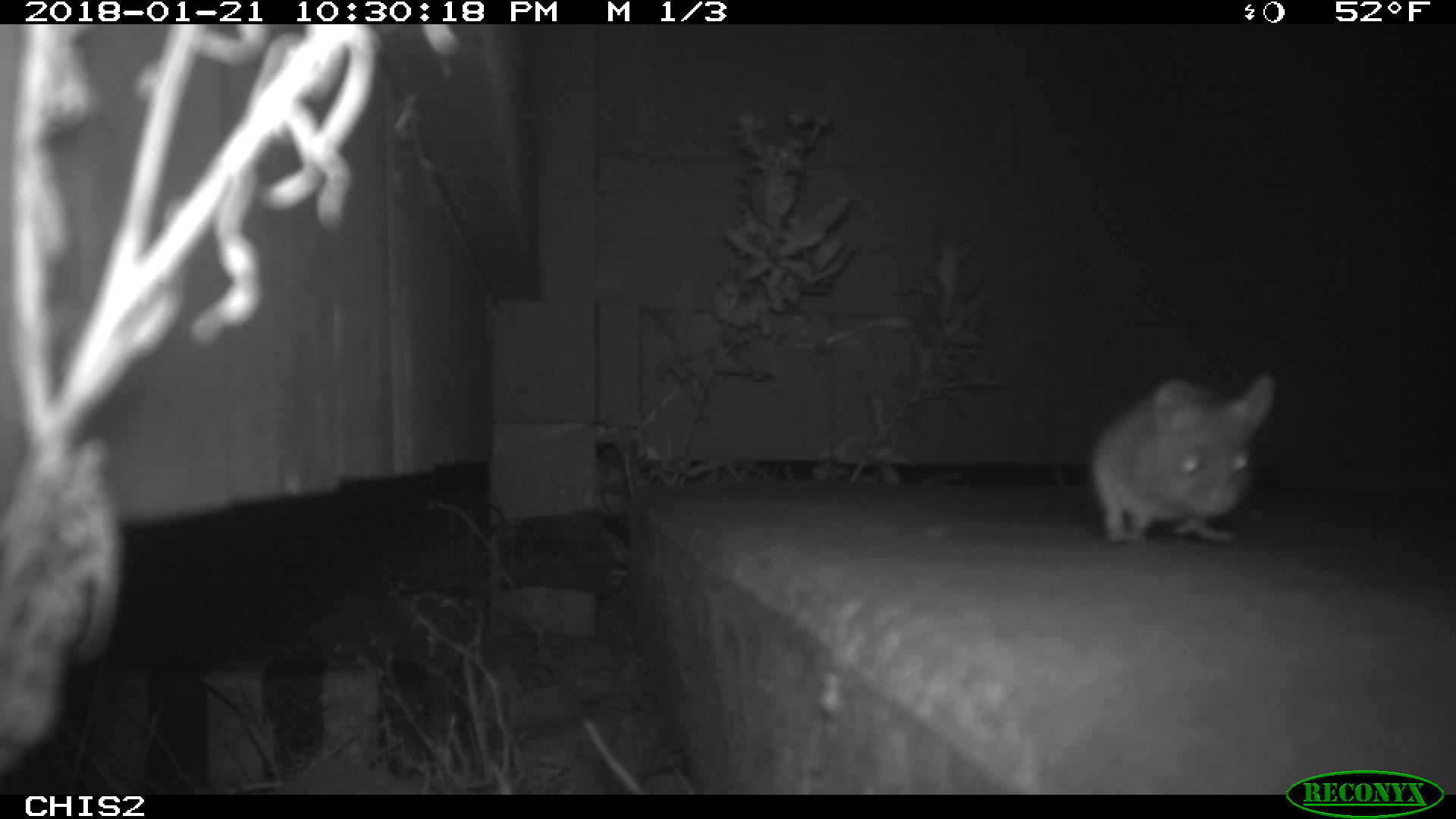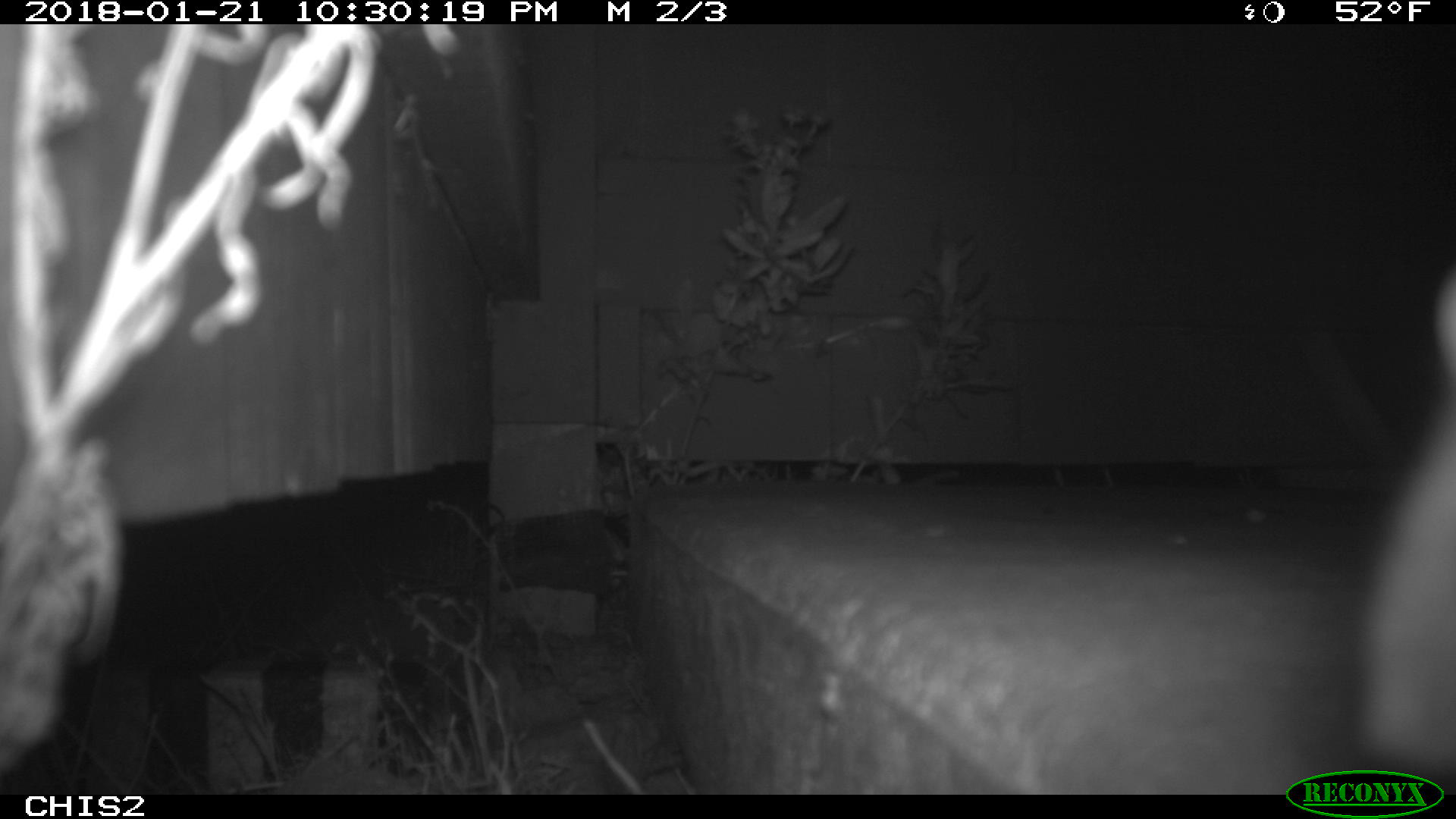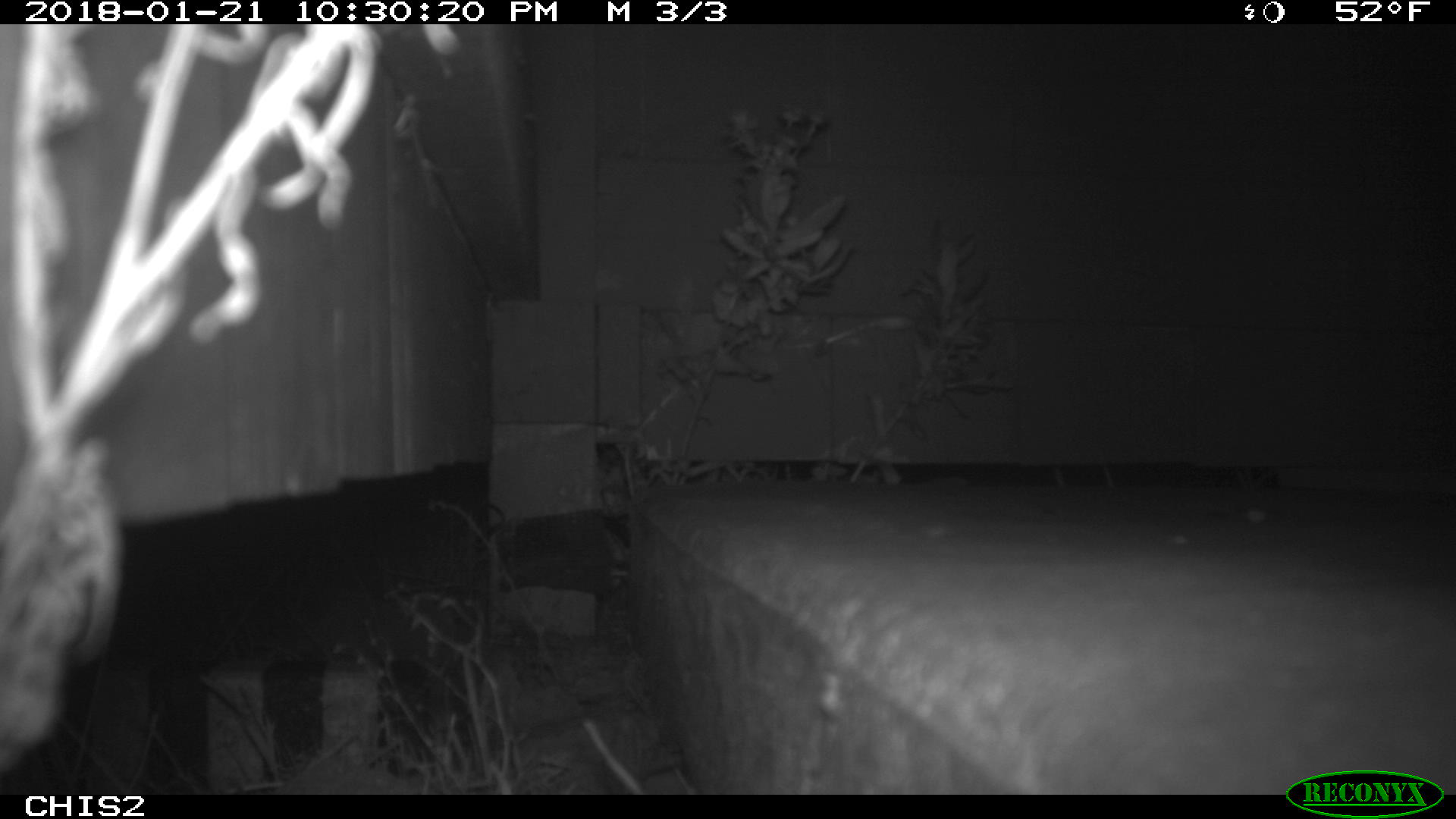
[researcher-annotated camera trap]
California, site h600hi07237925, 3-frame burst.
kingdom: Animalia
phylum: Chordata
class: Mammalia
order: Rodentia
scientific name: Rodentia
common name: rodent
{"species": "rodent (Rodentia)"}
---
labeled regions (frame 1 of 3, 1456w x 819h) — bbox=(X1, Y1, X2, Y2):
rodent: bbox=(1093, 375, 1272, 542)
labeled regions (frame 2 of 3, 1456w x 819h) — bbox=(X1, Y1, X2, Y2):
rodent: bbox=(1354, 279, 1452, 770)